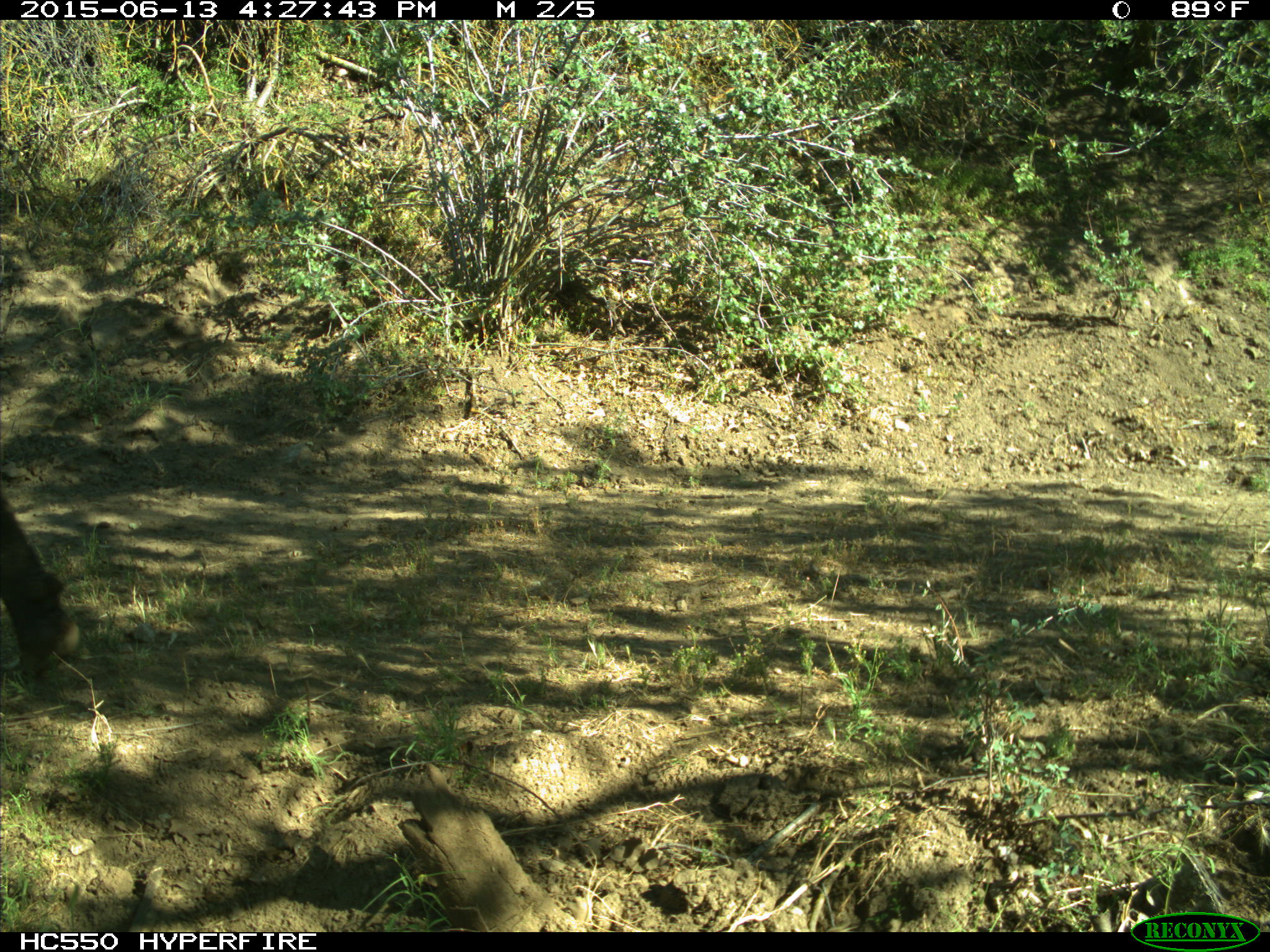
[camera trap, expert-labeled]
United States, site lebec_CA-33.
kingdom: Animalia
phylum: Chordata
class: Mammalia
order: Artiodactyla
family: Bovidae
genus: Bos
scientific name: Bos taurus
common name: domestic cow